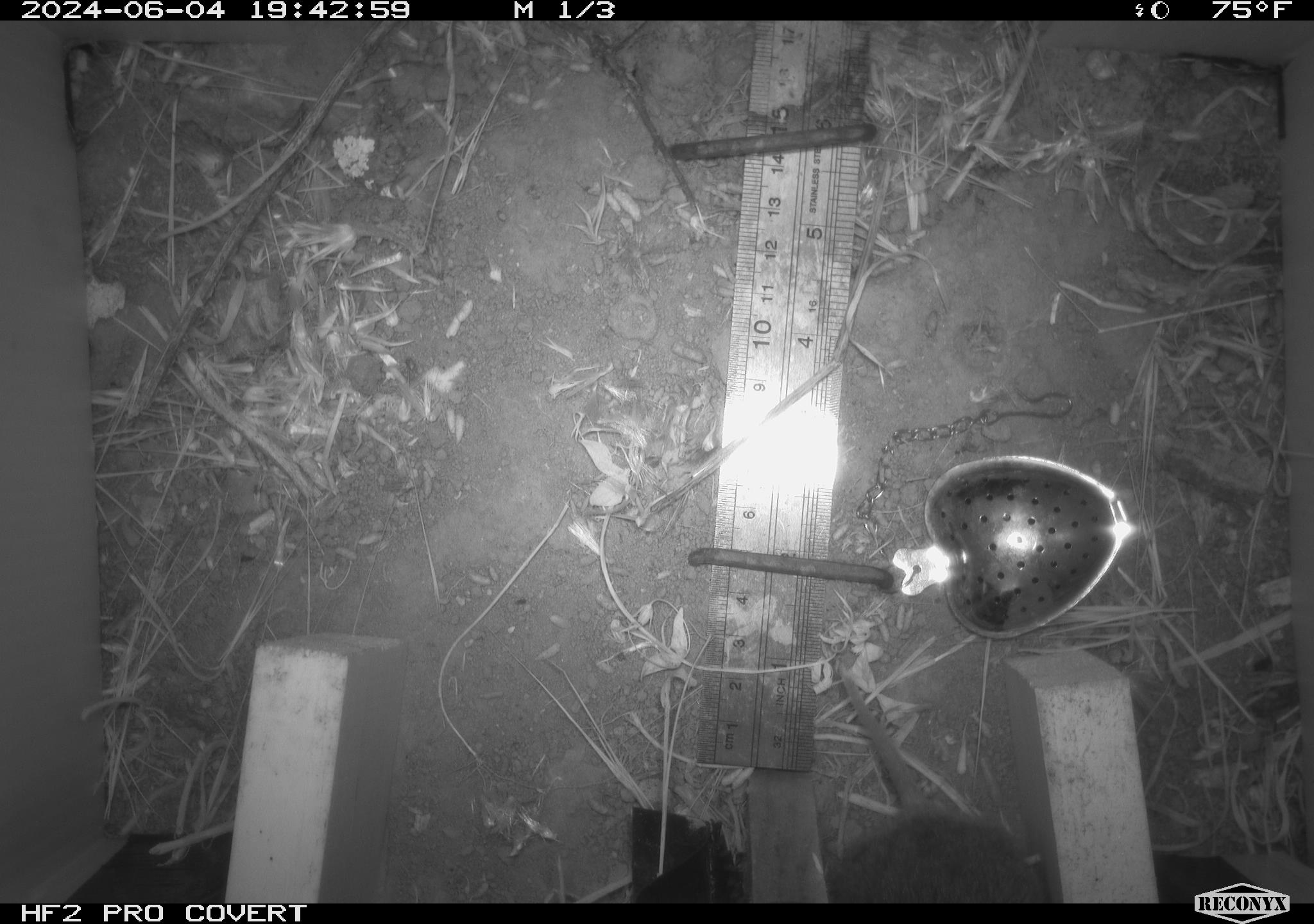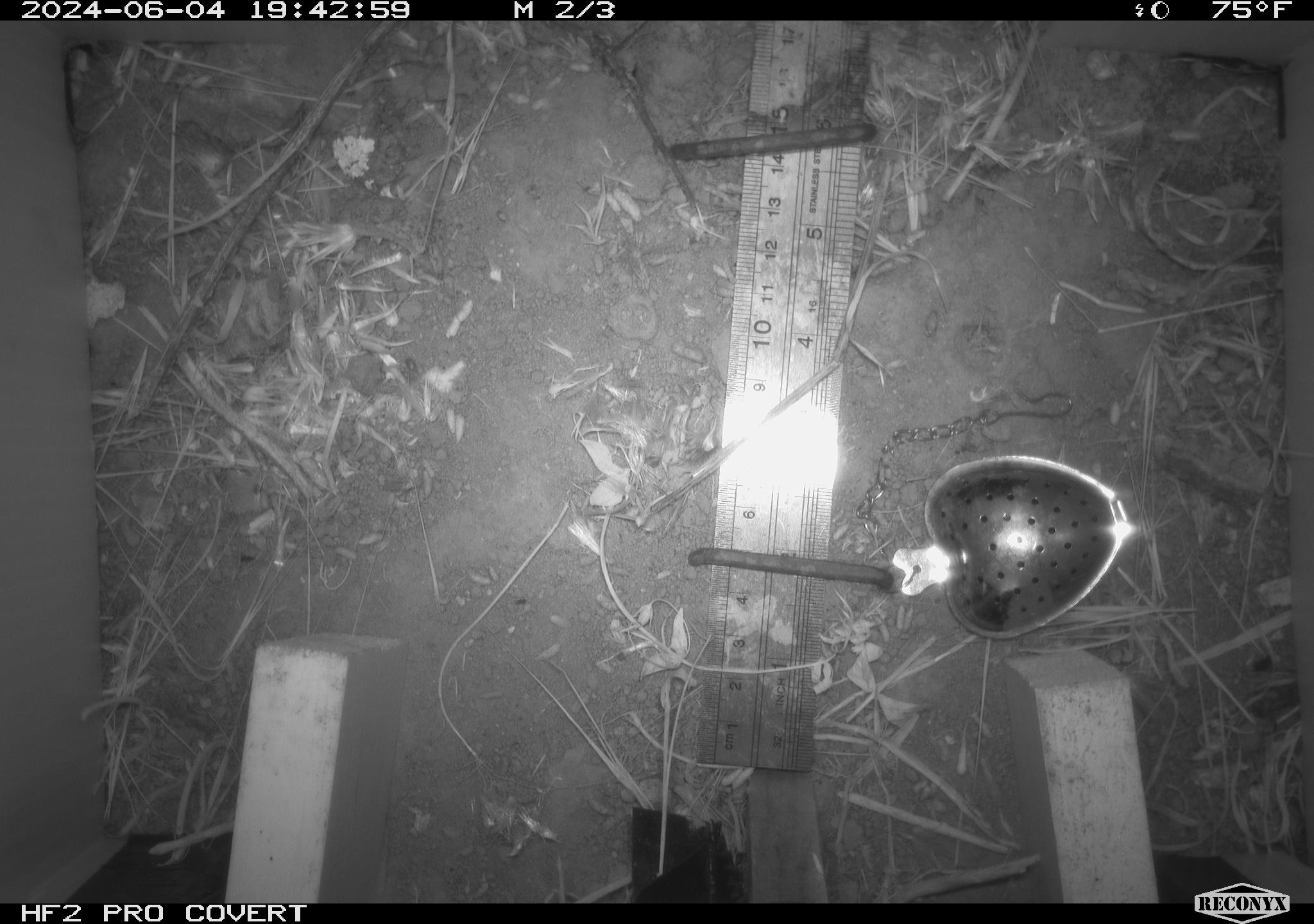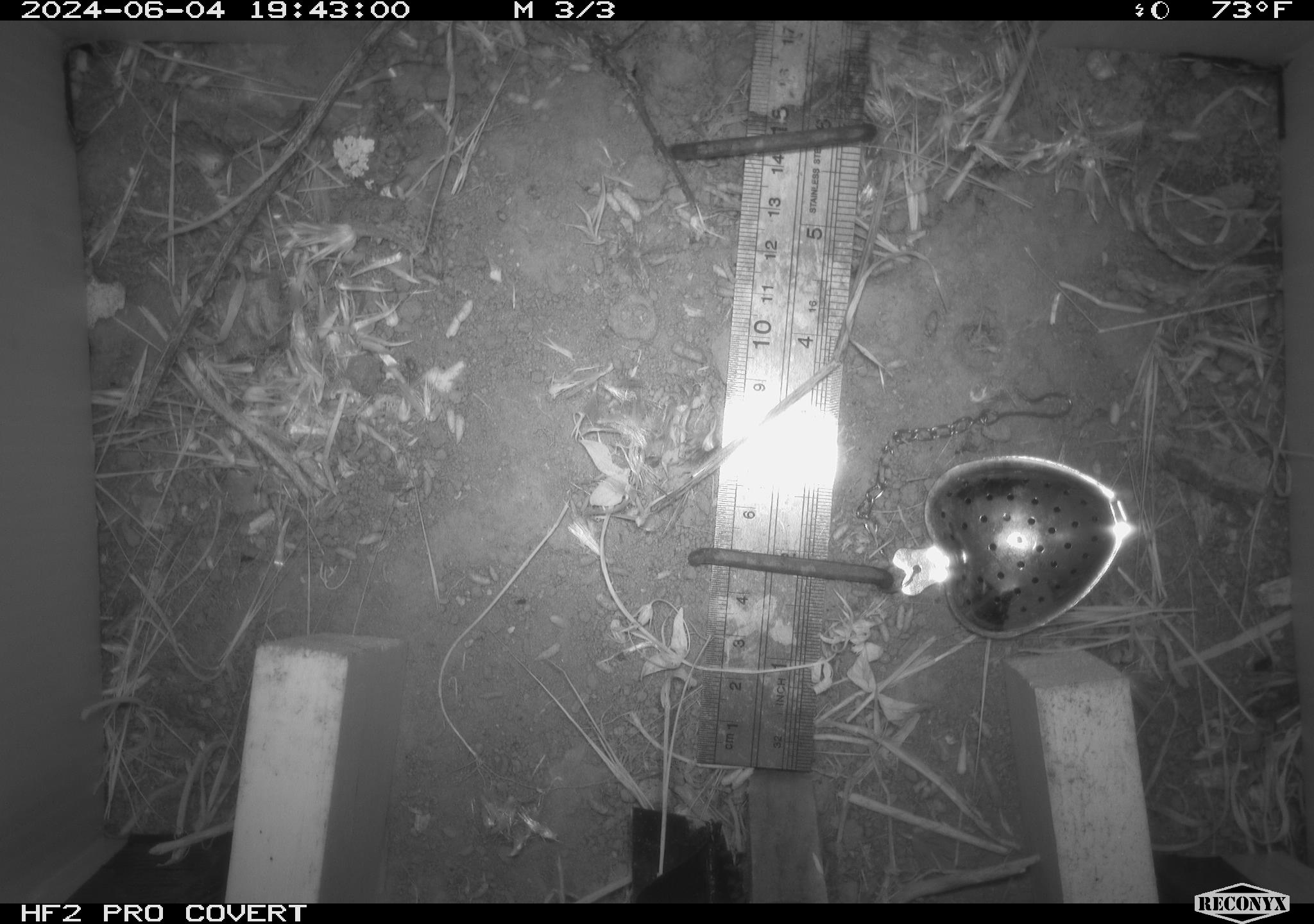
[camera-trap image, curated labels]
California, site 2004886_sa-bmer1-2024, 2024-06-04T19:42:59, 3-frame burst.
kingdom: Animalia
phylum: Chordata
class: Mammalia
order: Rodentia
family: Cricetidae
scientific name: Arvicolinae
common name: voles, lemmings, and muskrats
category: arvicolinae subfamily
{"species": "arvicolinae subfamily (voles, lemmings, and muskrats) (Arvicolinae)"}